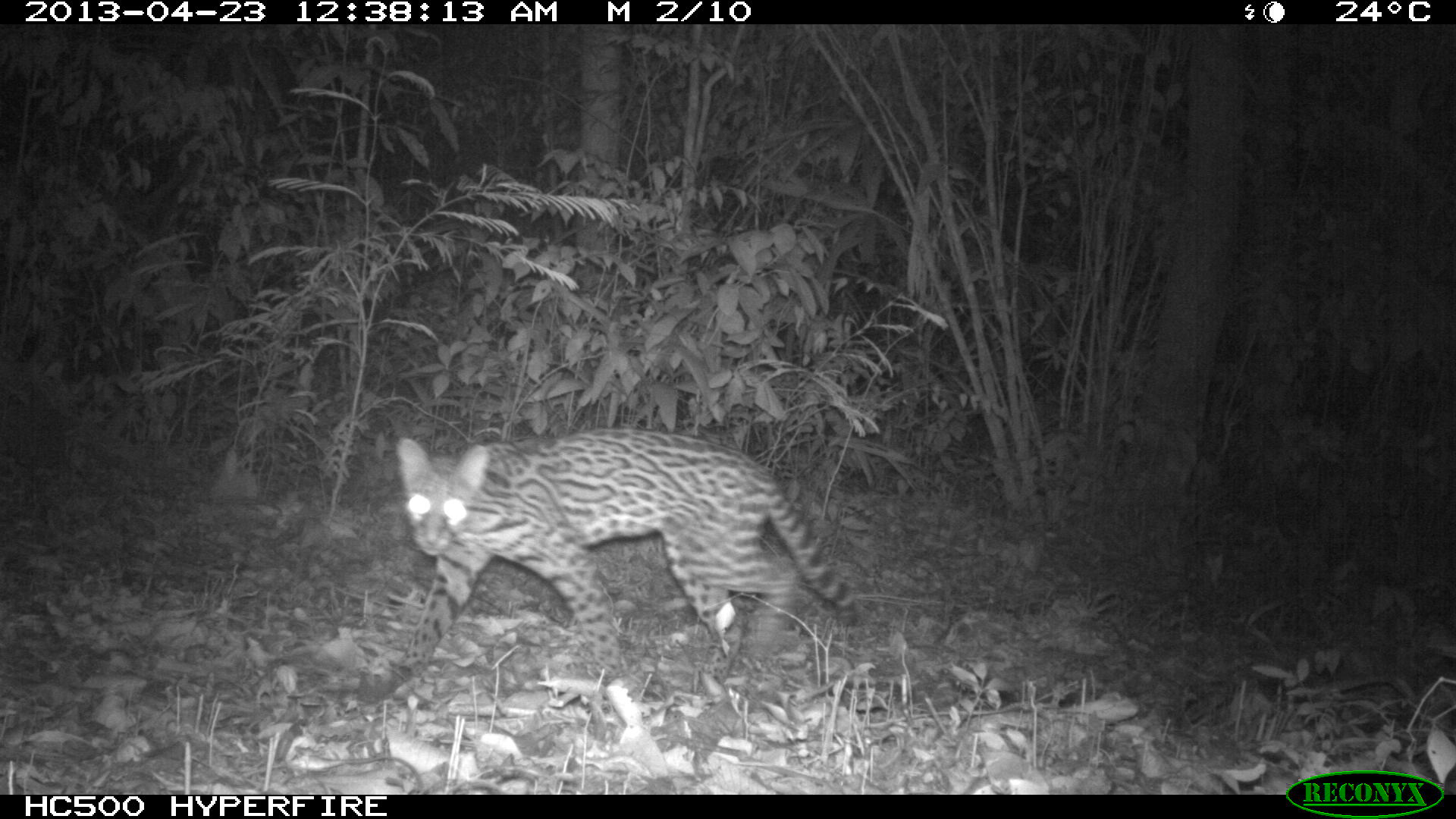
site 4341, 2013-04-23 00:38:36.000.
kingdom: Animalia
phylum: Chordata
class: Mammalia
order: Carnivora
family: Felidae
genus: Leopardus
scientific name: Leopardus pardalis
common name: ocelot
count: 1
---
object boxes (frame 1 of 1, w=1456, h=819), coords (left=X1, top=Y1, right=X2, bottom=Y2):
leopardus pardalis: (left=389, top=423, right=860, bottom=687)